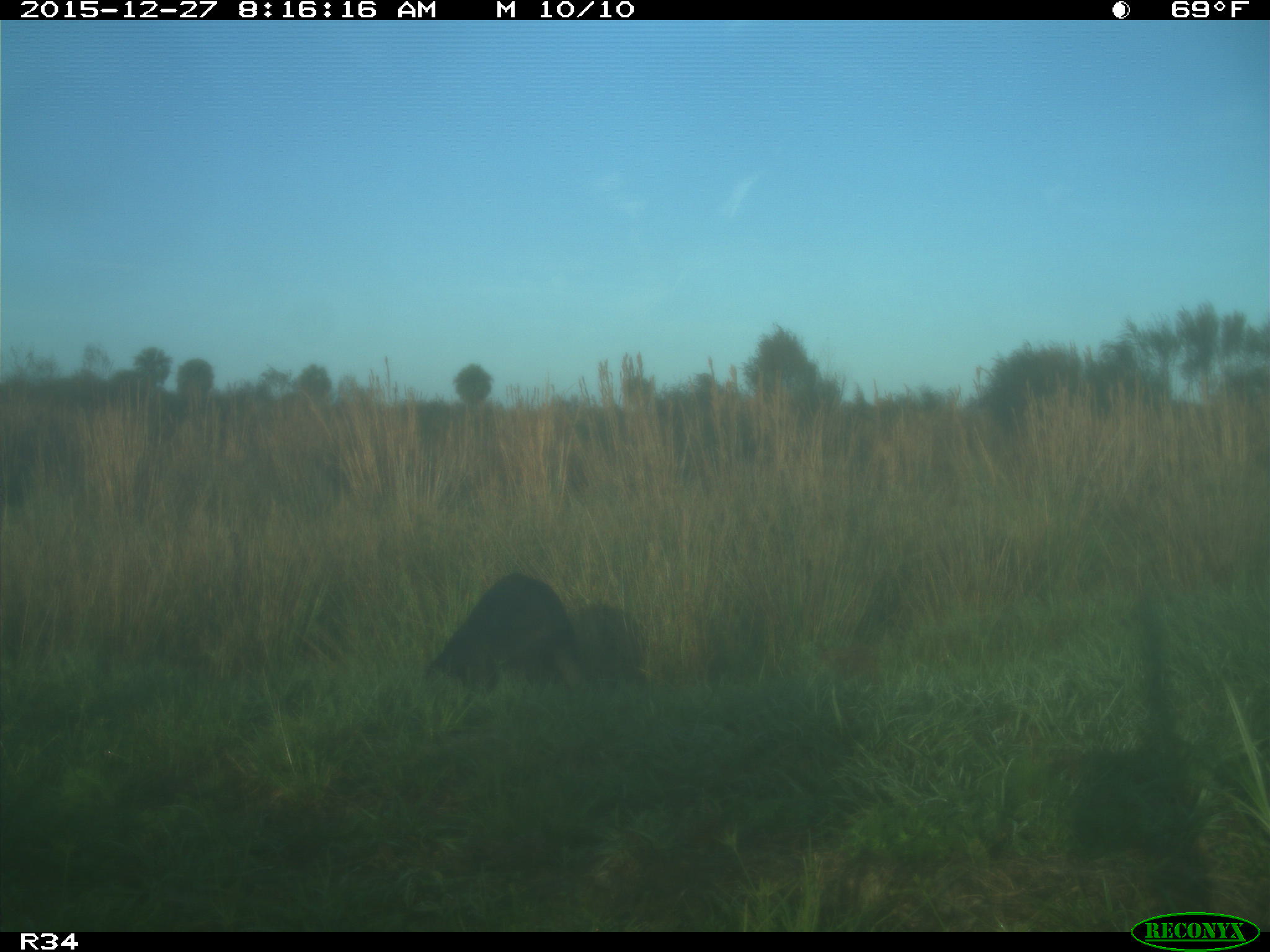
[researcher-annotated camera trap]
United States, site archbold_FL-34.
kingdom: Animalia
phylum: Chordata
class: Mammalia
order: Artiodactyla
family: Suidae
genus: Sus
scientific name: Sus scrofa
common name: wild boar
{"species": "Sus scrofa (wild boar)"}